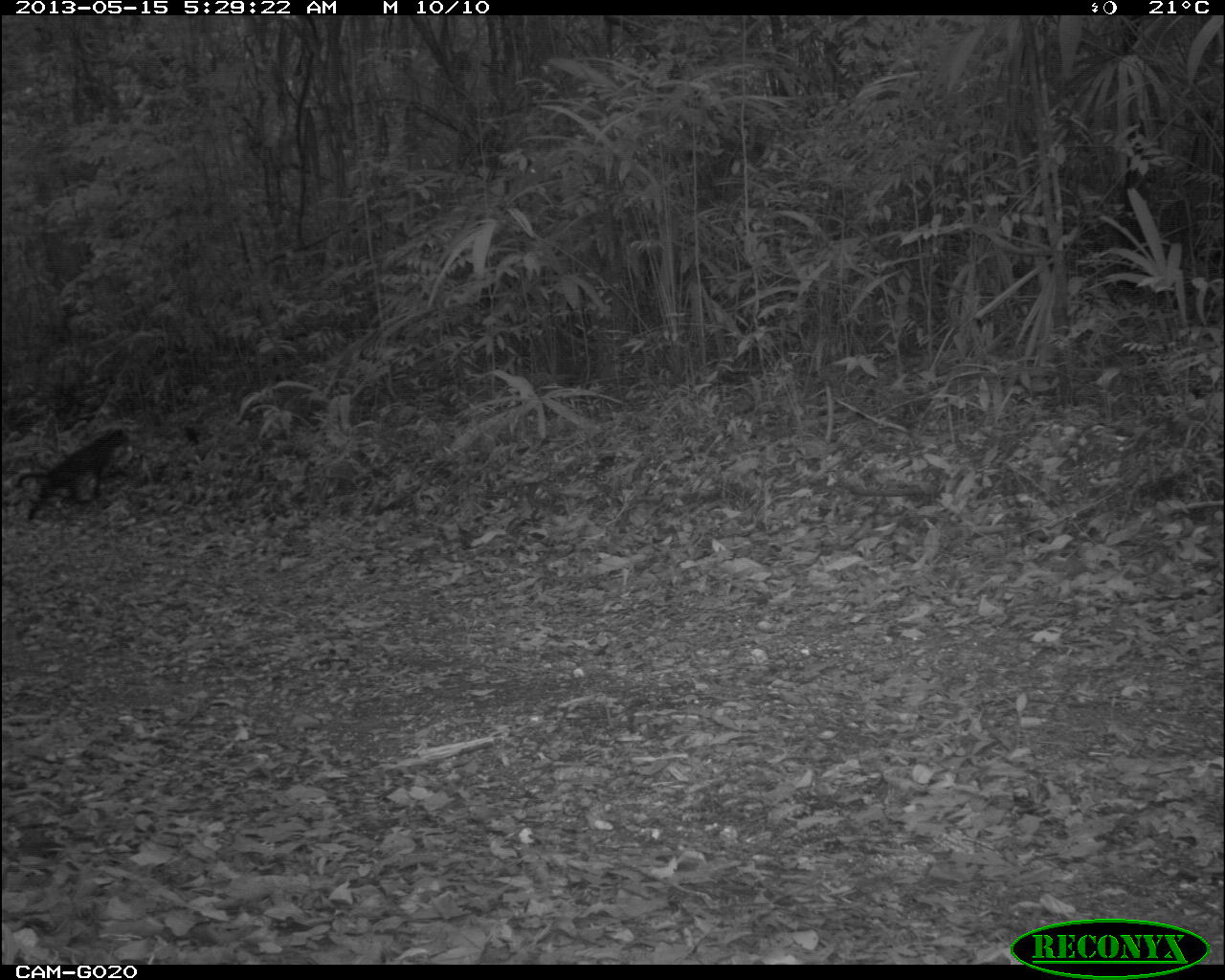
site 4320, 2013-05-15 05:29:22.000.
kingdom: Animalia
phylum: Chordata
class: Mammalia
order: Carnivora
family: Felidae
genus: Leopardus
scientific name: Leopardus pardalis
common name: ocelot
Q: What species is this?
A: Leopardus pardalis (ocelot).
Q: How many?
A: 2.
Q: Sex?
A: Female.